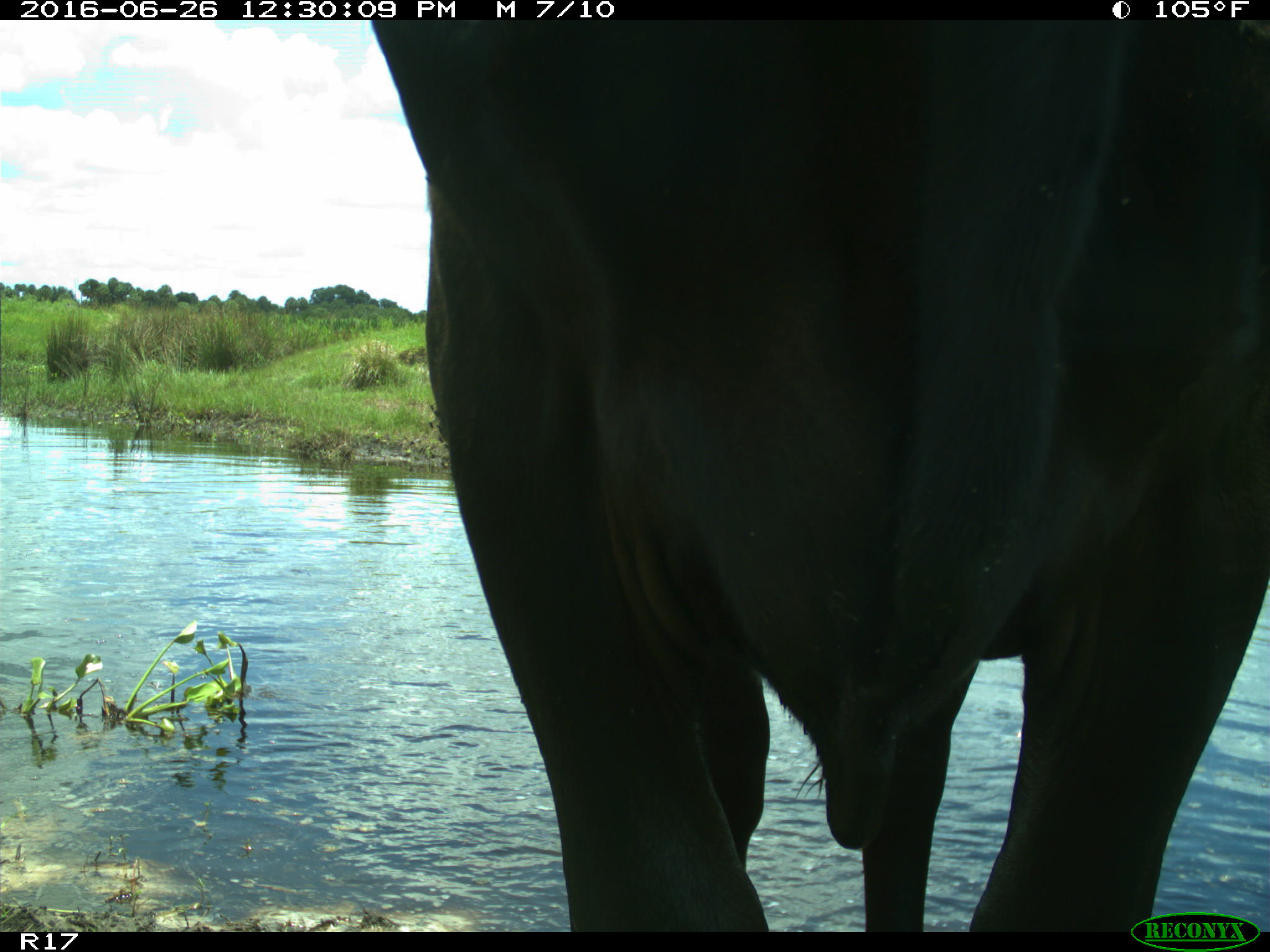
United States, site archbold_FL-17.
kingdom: Animalia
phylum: Chordata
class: Mammalia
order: Artiodactyla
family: Bovidae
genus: Bos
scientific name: Bos taurus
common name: domestic cow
Bos taurus (domestic cow).